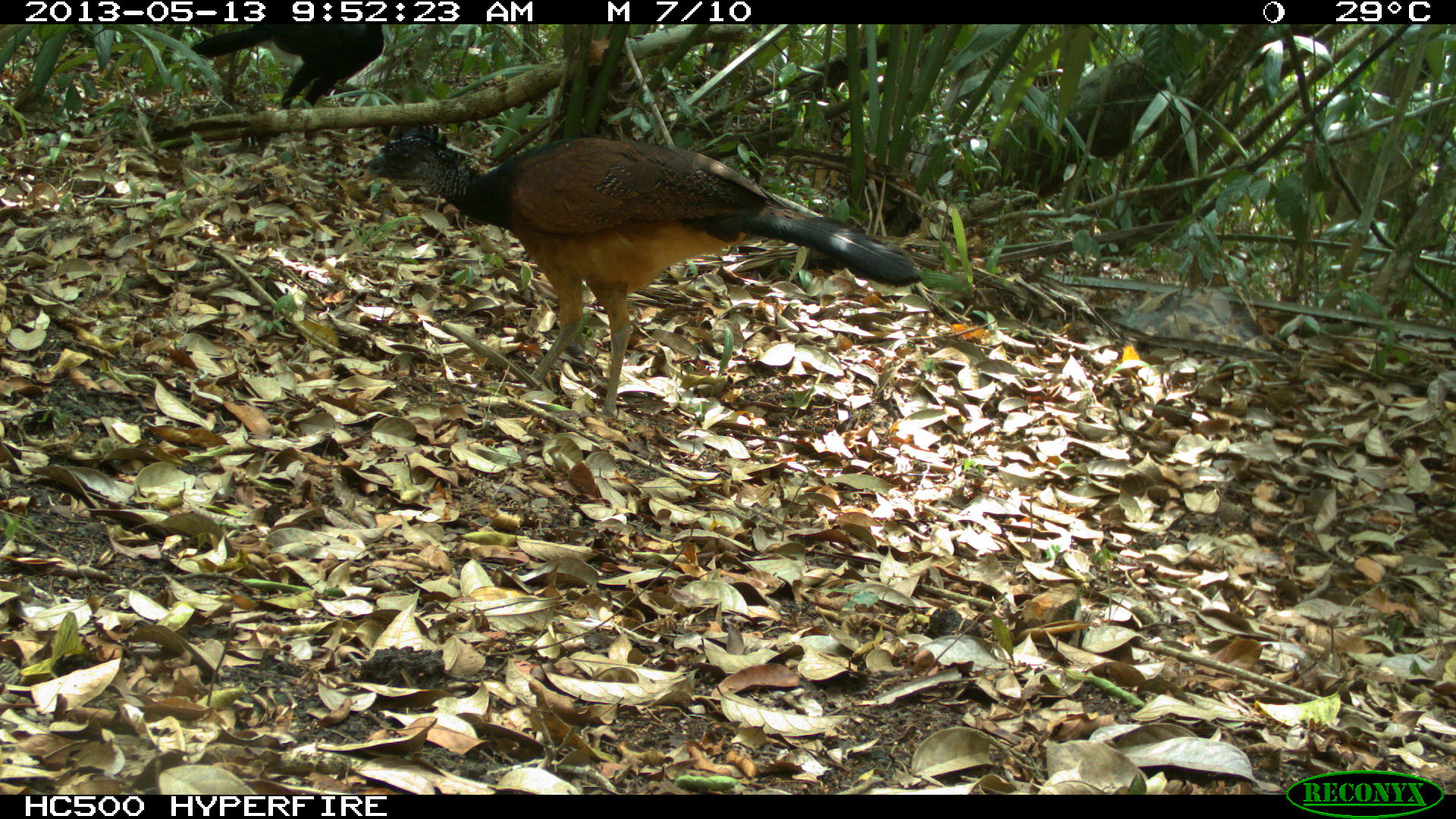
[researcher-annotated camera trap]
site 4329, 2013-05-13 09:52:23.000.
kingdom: Animalia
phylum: Chordata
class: Aves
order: Galliformes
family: Cracidae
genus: Crax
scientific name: Crax rubra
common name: great curassow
Crax rubra (great curassow), count 2.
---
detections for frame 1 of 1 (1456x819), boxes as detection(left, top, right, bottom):
crax rubra: detection(356, 126, 928, 410); detection(190, 24, 386, 167)